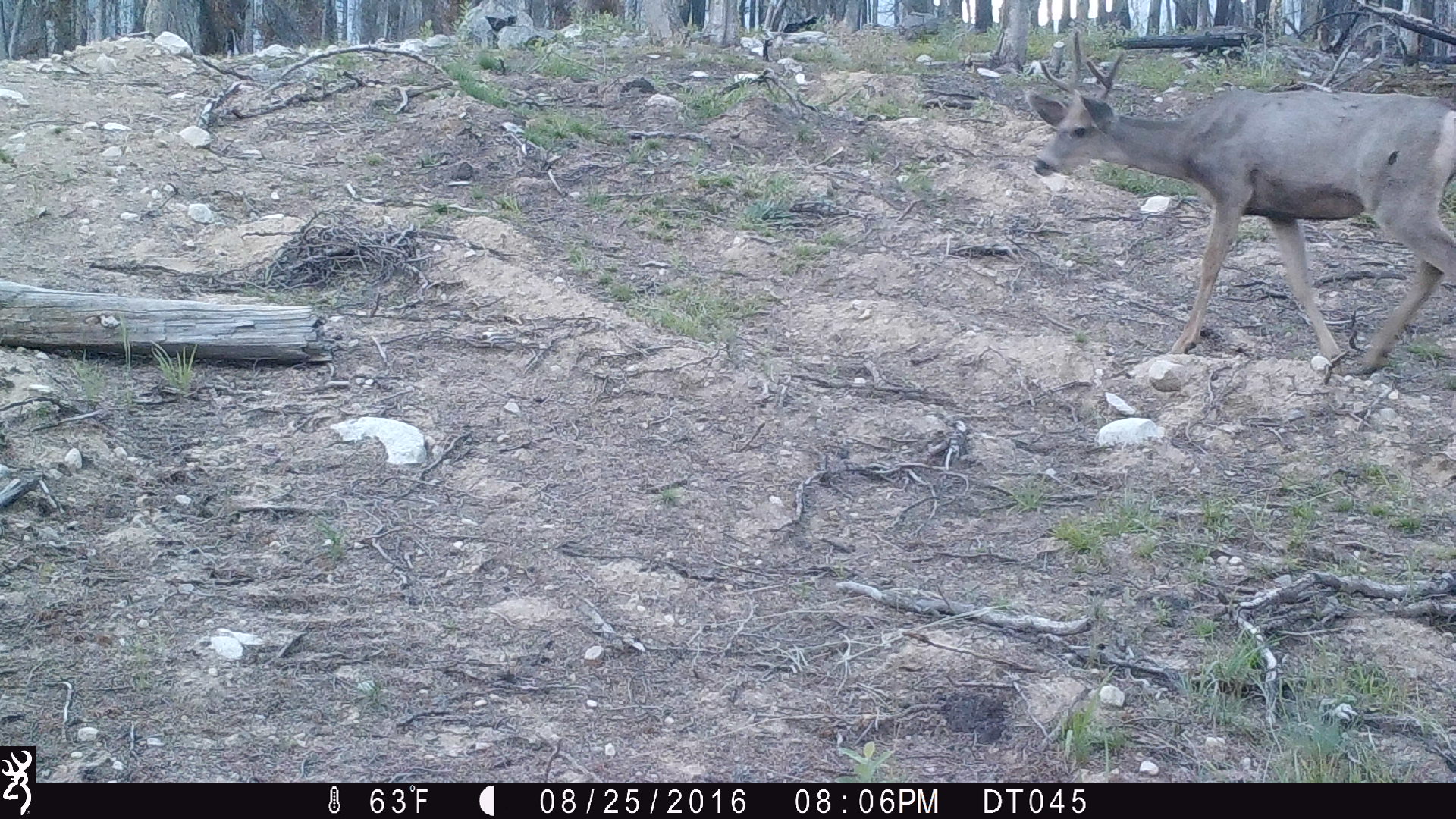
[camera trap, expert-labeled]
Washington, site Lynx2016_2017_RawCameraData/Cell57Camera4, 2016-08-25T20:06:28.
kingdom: Animalia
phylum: Chordata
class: Mammalia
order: Artiodactyla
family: Cervidae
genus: Odocoileus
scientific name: Odocoileus hemionus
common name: mule deer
Odocoileus hemionus (mule deer). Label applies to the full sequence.